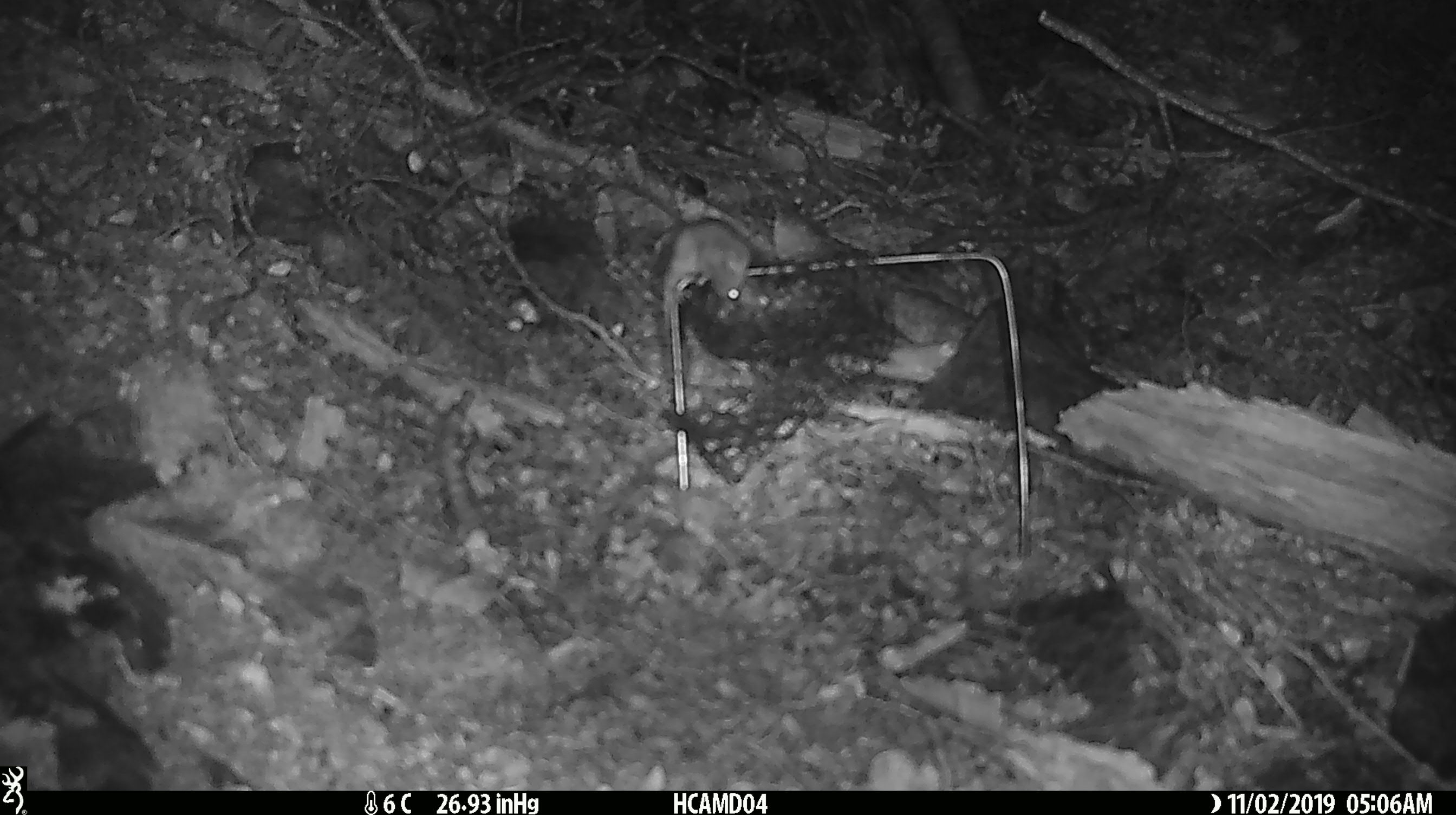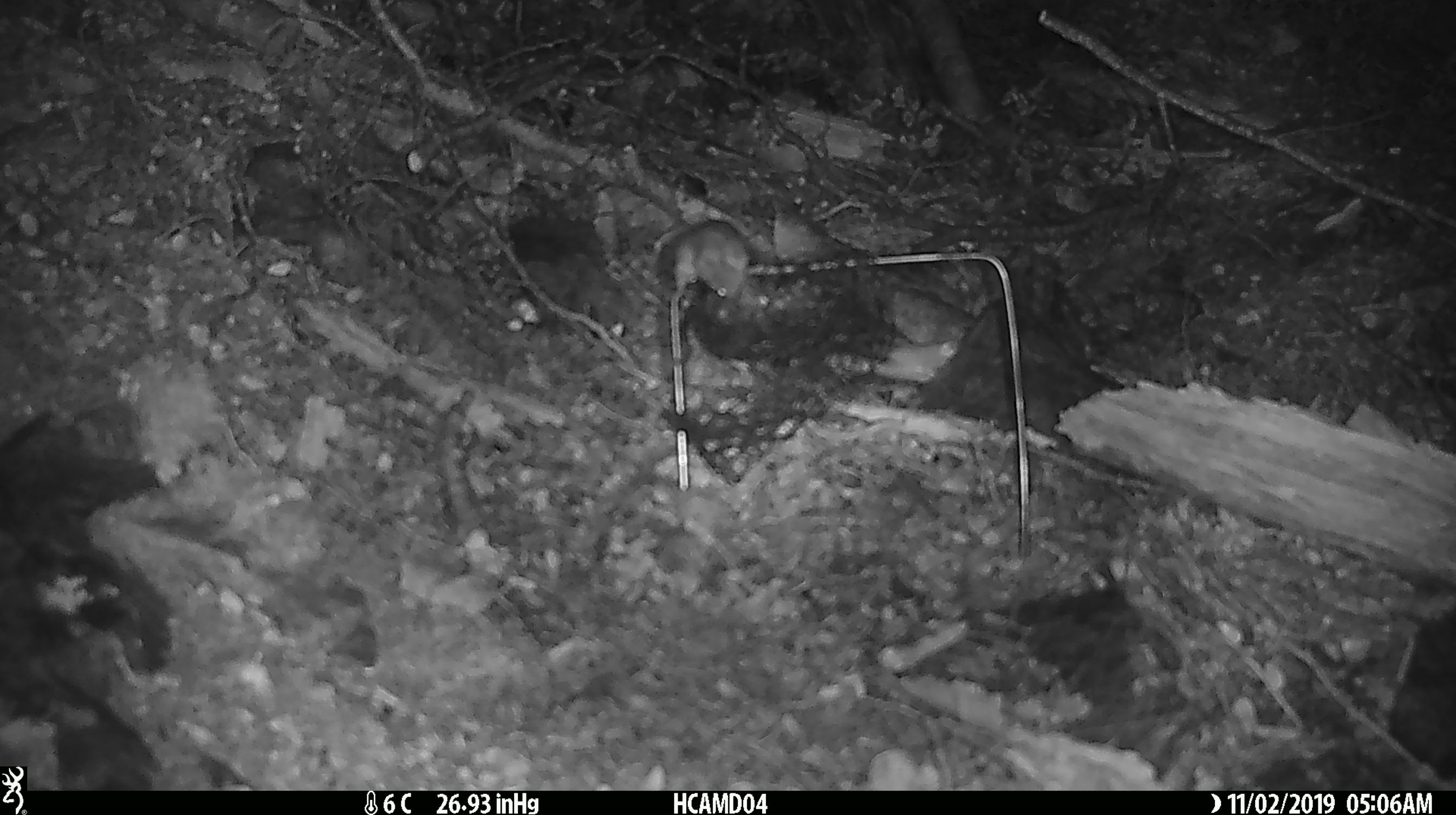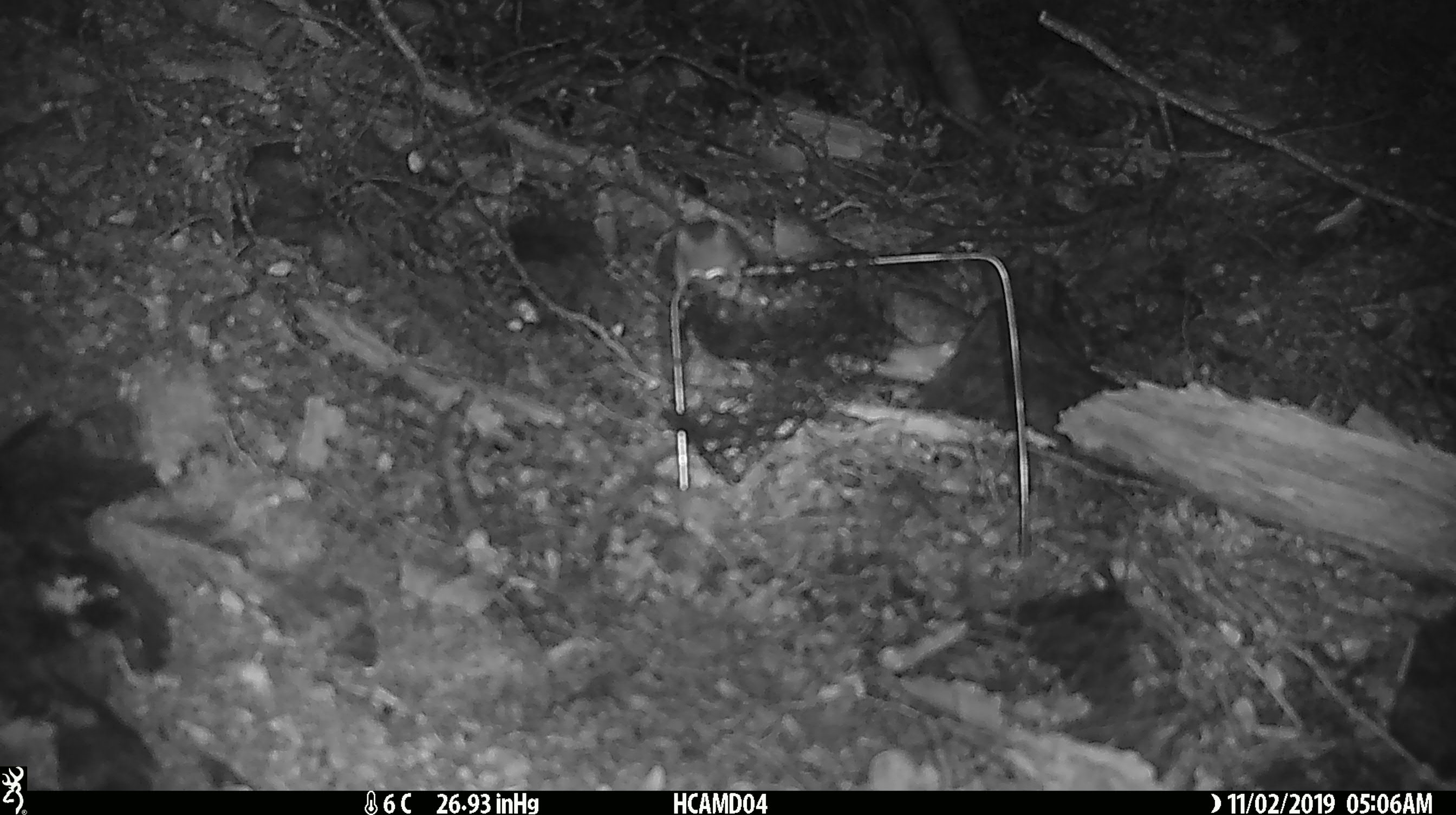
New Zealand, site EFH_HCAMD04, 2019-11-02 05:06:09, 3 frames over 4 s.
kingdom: Animalia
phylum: Chordata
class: Mammalia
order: Rodentia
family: Muridae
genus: Mus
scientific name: Mus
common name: mouse